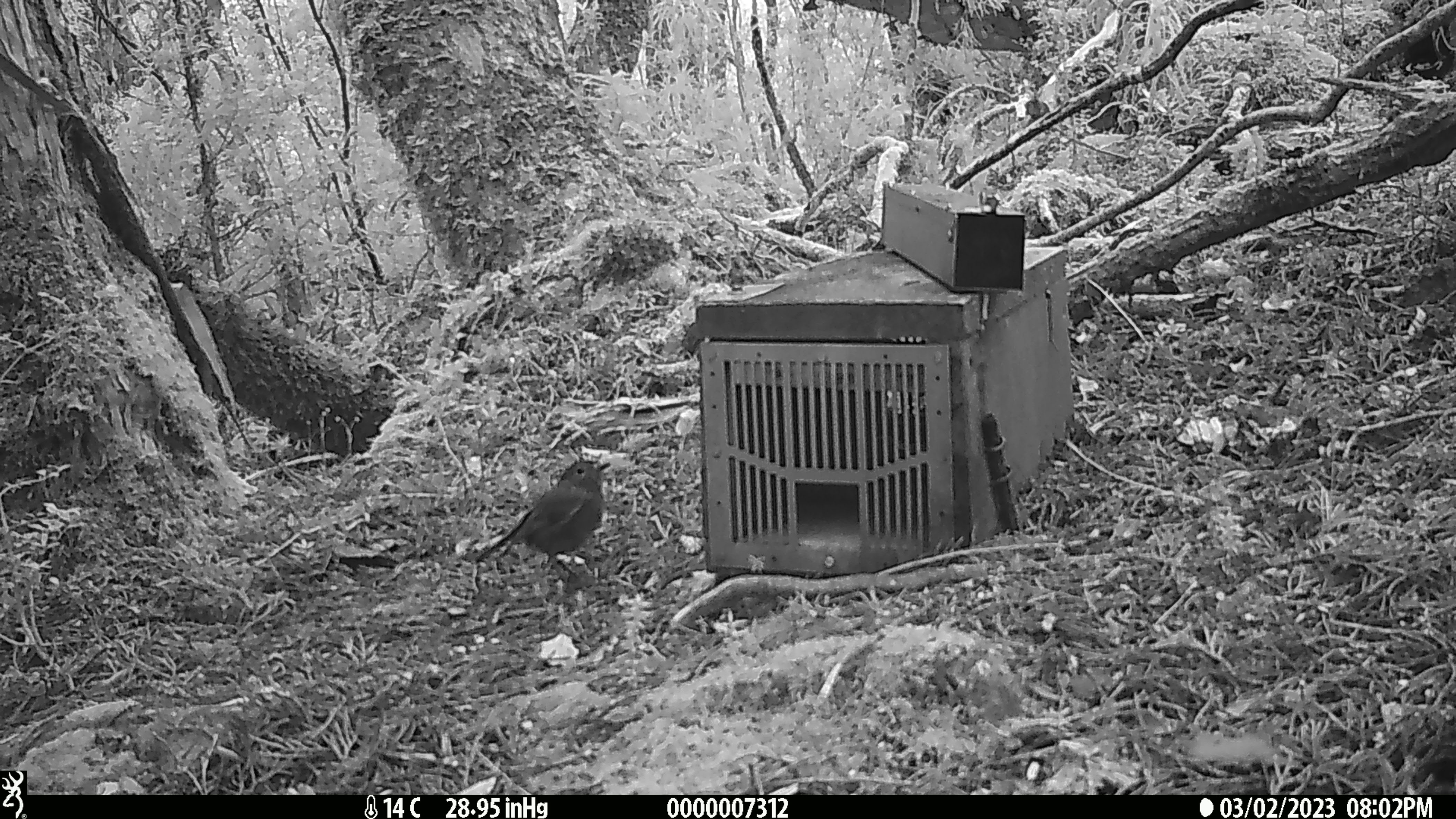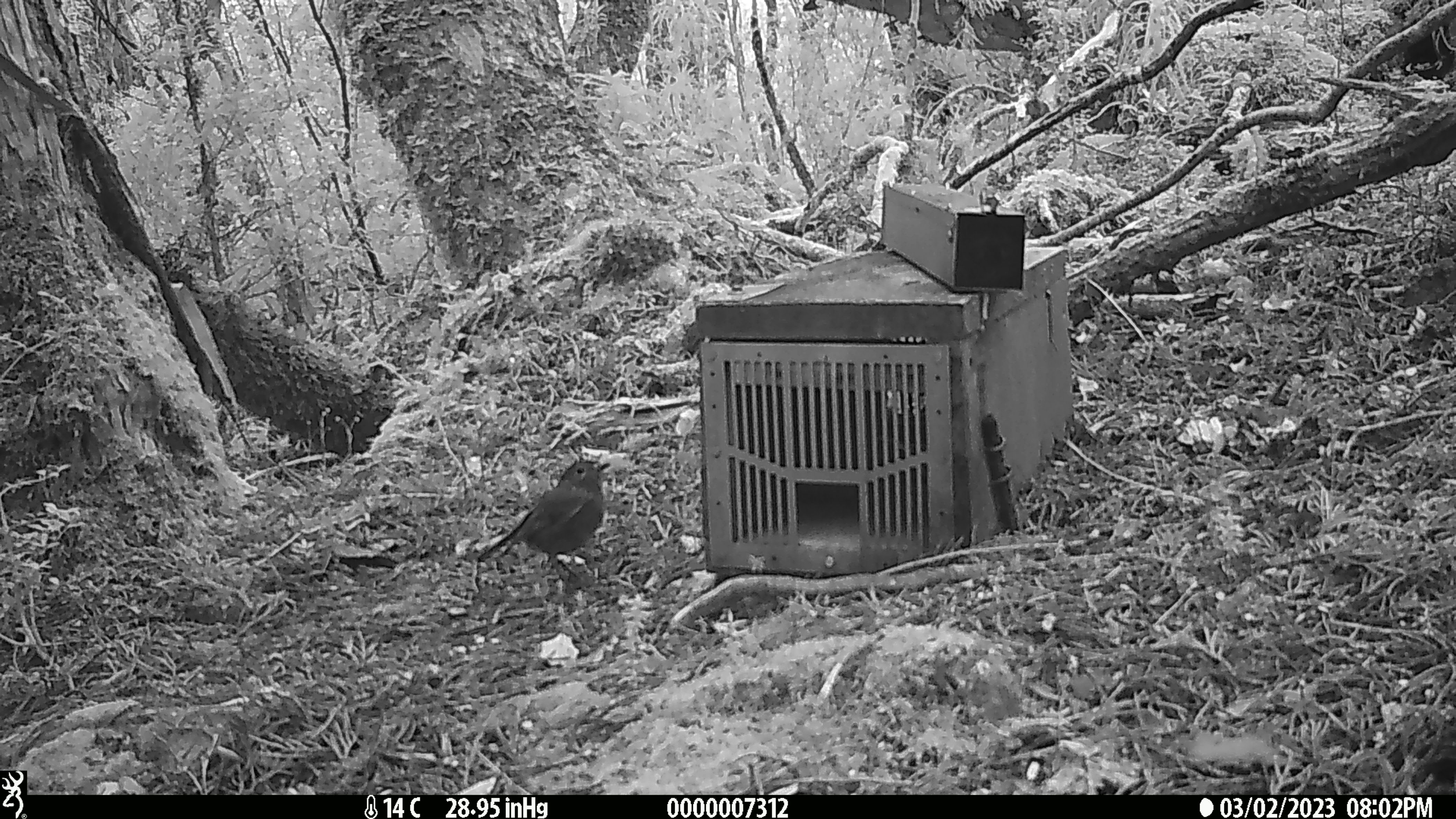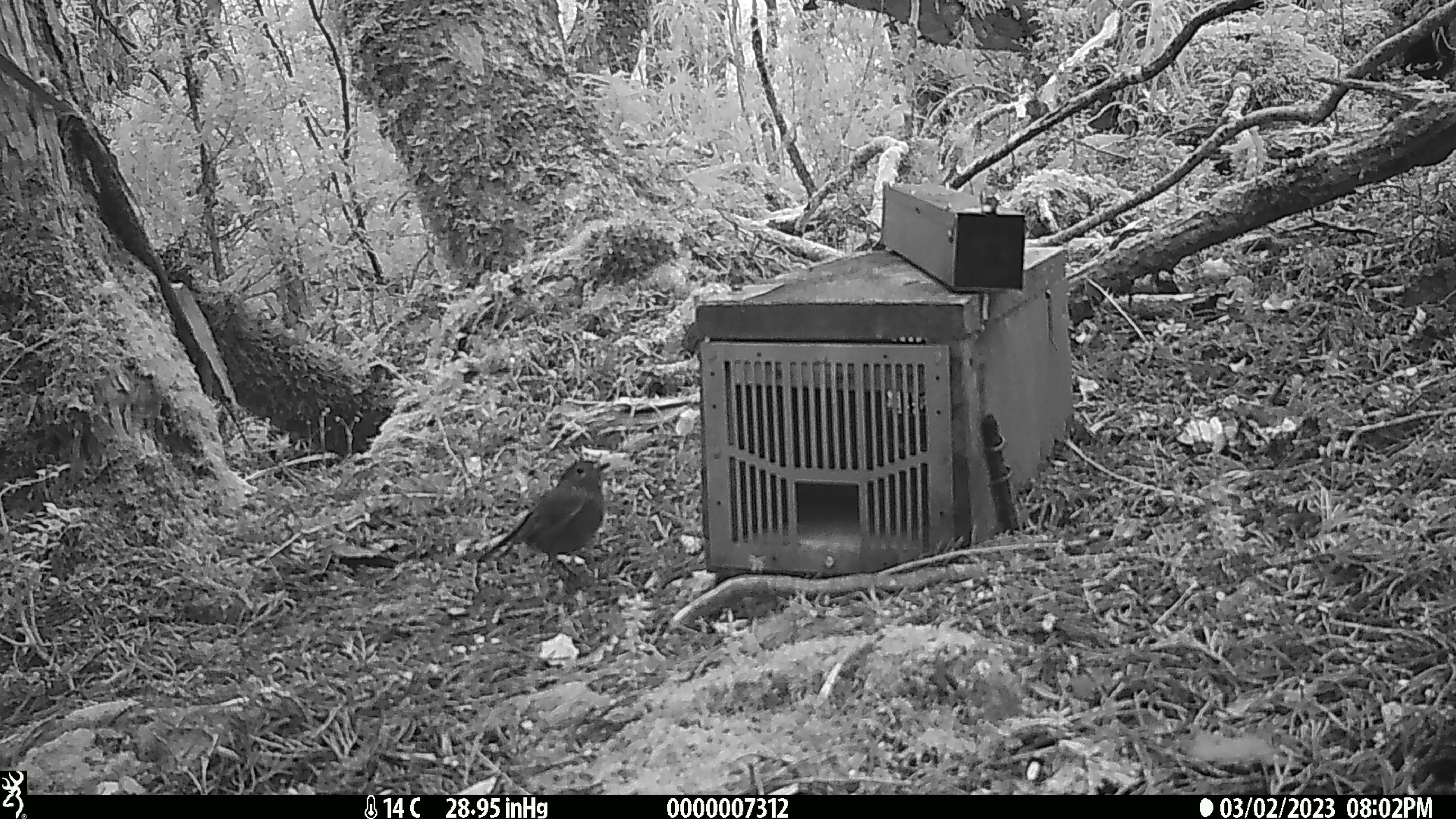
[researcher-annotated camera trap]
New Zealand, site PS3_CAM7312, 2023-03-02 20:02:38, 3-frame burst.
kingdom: Animalia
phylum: Chordata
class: Aves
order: Passeriformes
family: Petroicidae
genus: Petroica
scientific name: Petroica australis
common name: new zealand robin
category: robin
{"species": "robin (new zealand robin) (Petroica australis)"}